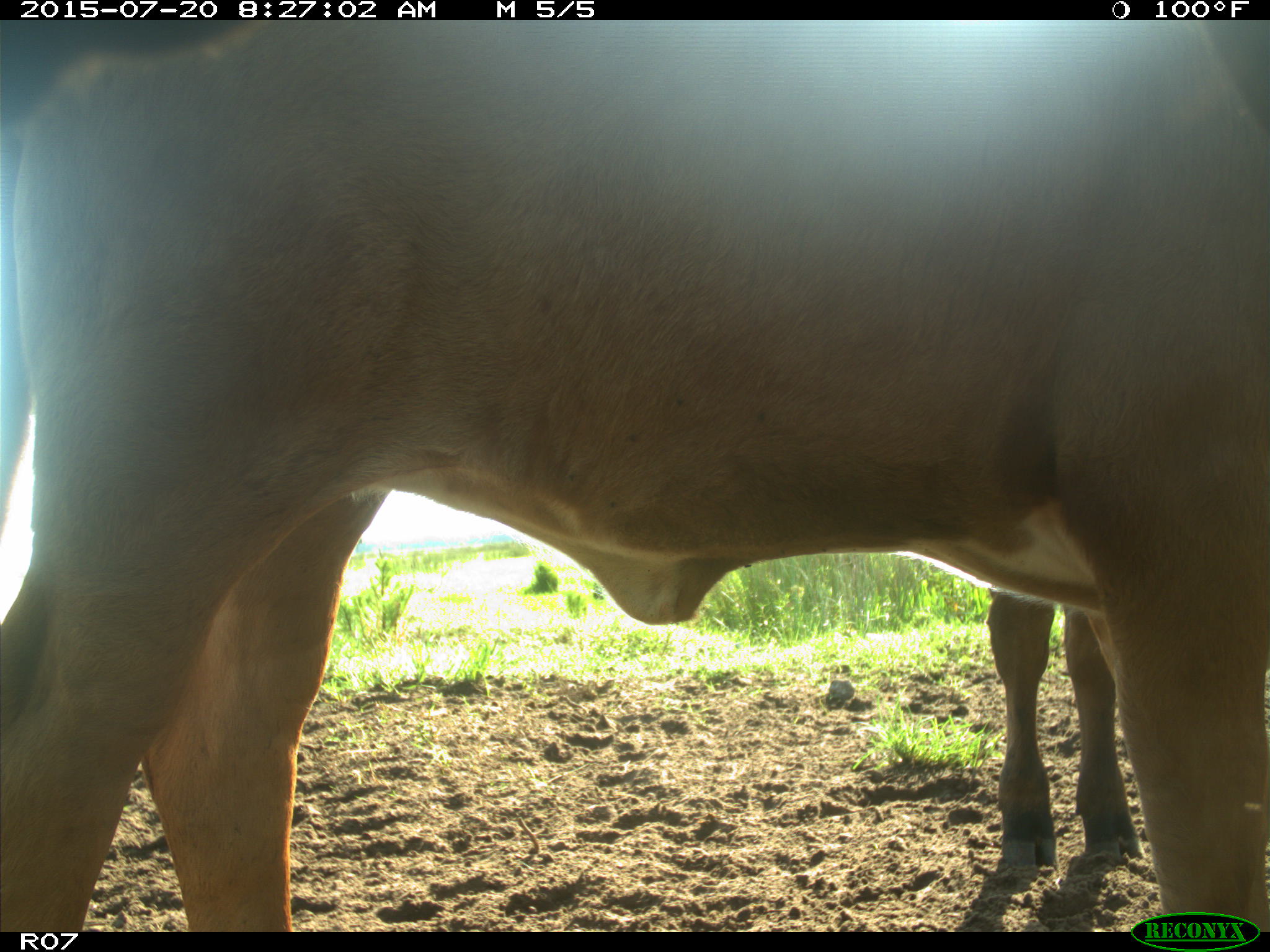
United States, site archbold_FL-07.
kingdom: Animalia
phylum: Chordata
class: Mammalia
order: Artiodactyla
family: Bovidae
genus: Bos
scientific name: Bos taurus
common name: domestic cow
Bos taurus (domestic cow).